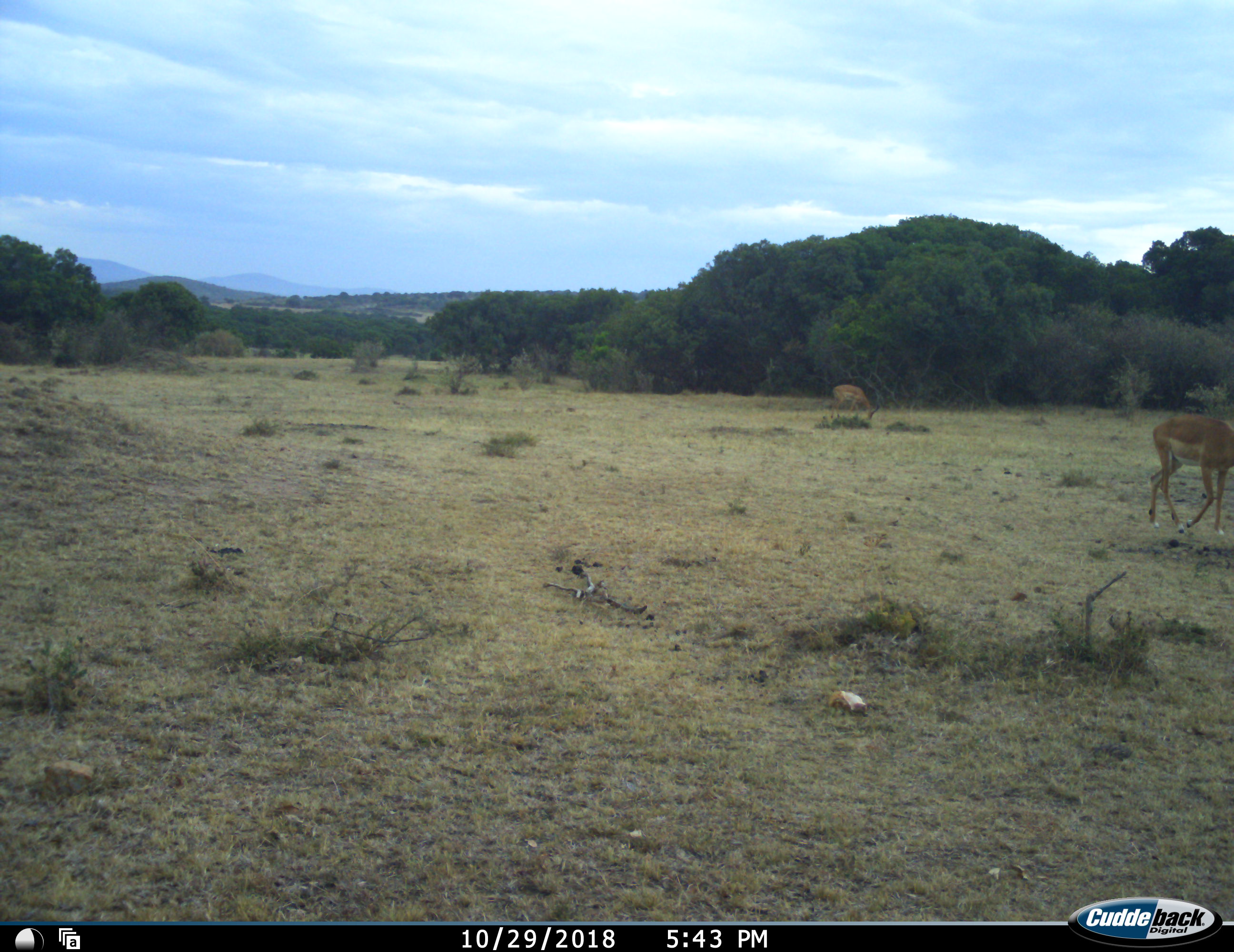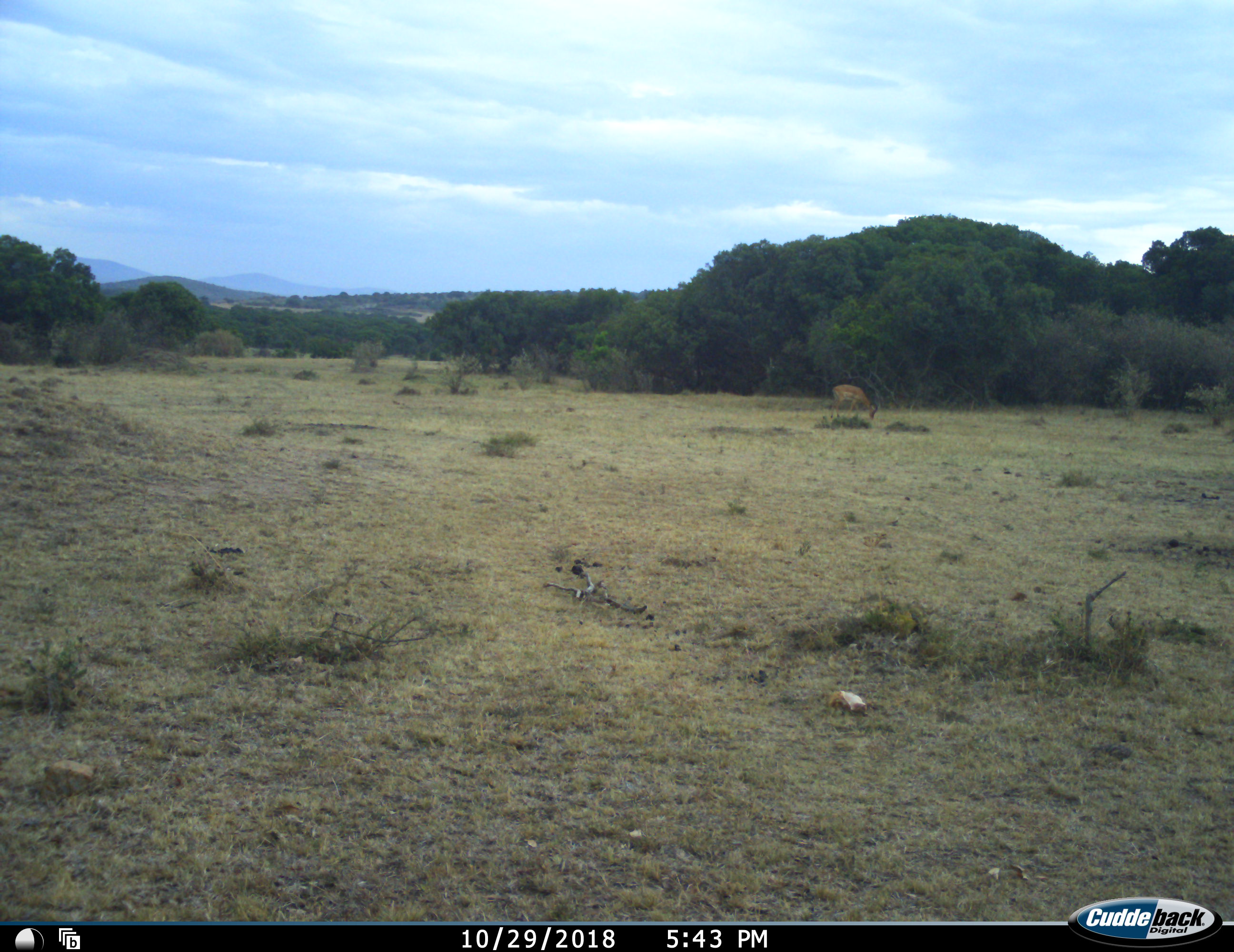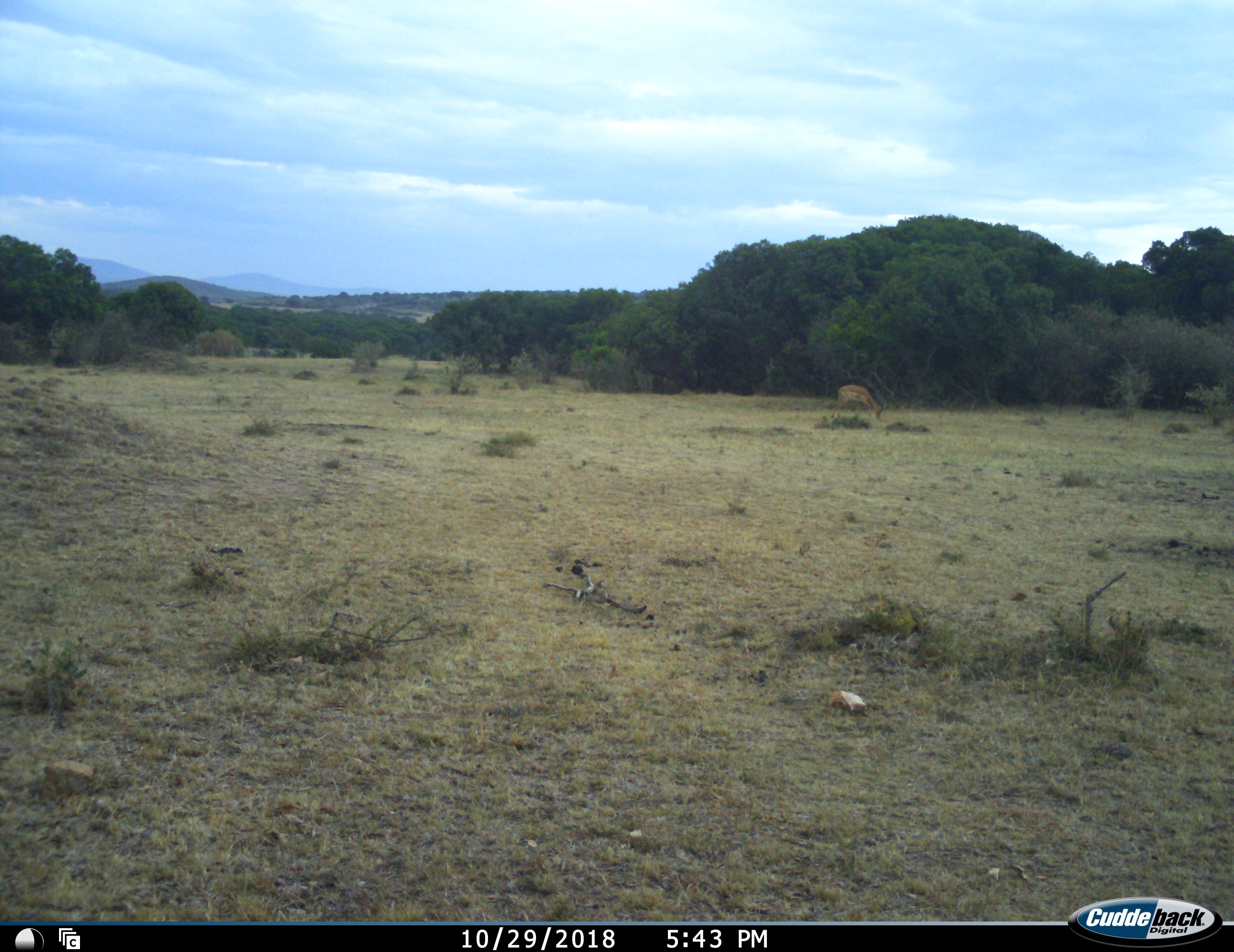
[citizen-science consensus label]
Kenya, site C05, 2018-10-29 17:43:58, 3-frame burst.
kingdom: Animalia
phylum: Chordata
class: Mammalia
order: Artiodactyla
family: Bovidae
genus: Aepyceros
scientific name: Aepyceros melampus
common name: impala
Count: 2.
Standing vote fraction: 22%.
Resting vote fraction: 0%.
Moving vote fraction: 100%.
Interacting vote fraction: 0%.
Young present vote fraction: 0%.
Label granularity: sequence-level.